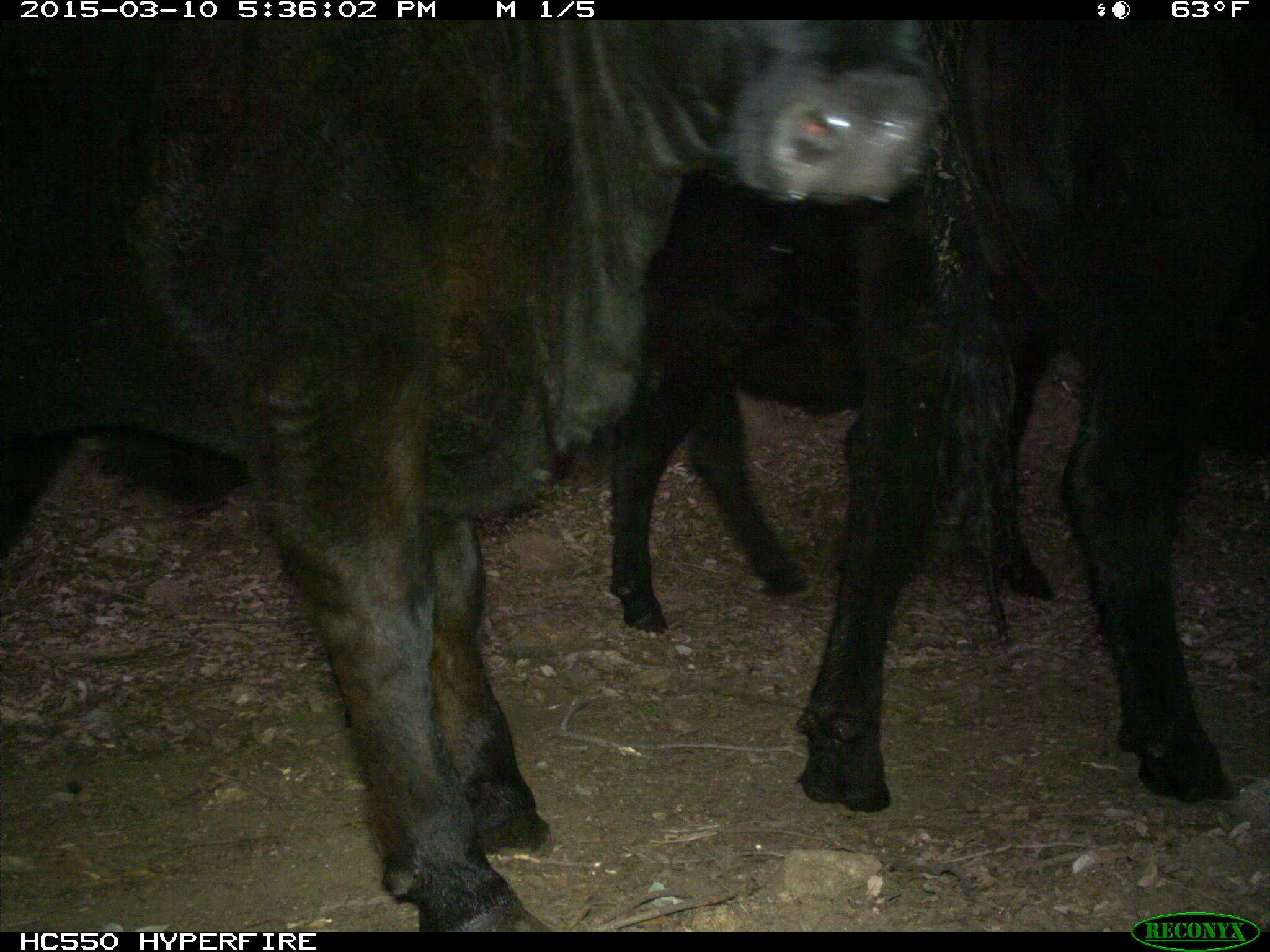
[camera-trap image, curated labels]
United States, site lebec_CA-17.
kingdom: Animalia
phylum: Chordata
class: Mammalia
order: Artiodactyla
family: Bovidae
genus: Bos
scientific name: Bos taurus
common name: domestic cow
Bos taurus (domestic cow).